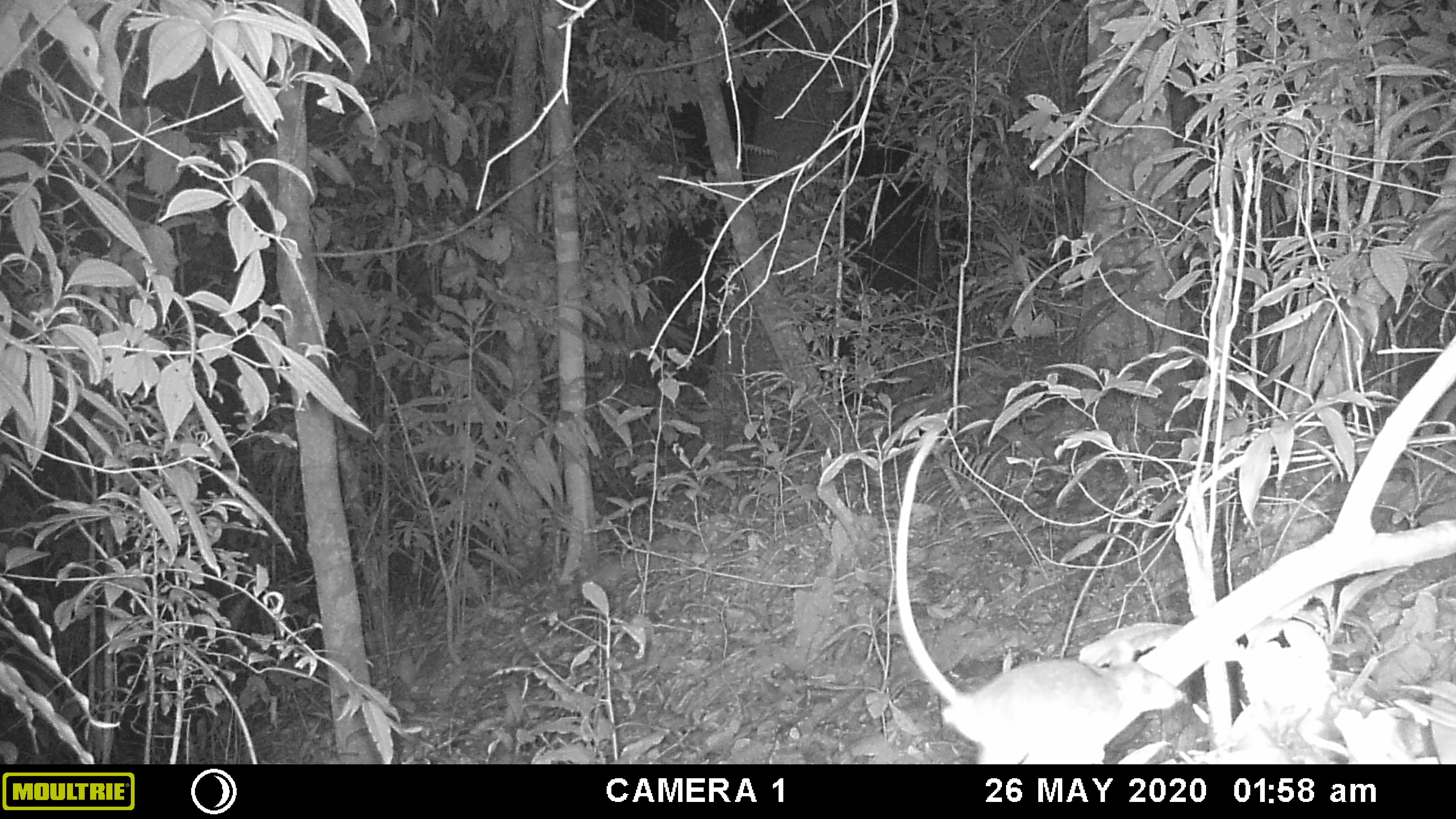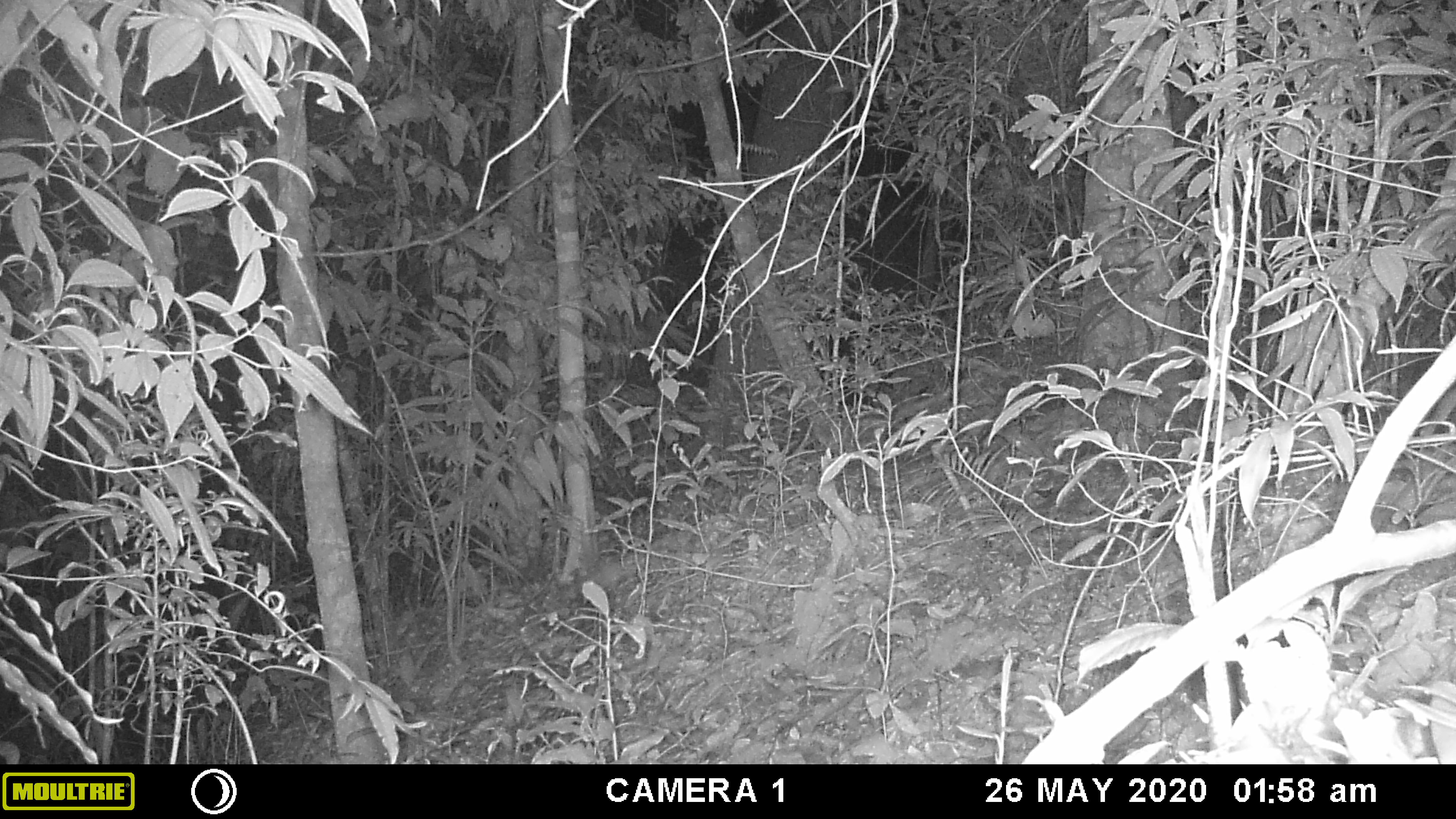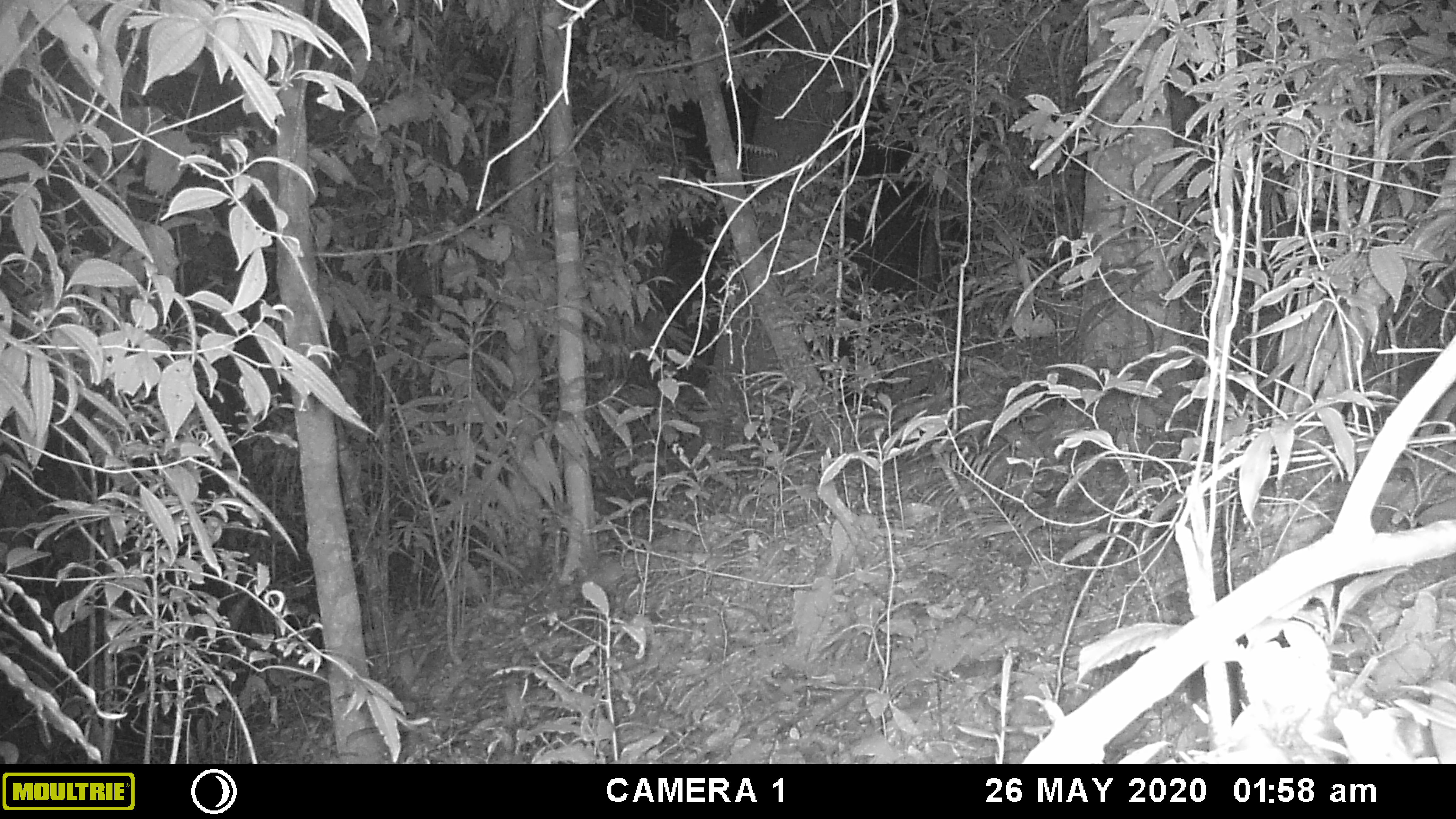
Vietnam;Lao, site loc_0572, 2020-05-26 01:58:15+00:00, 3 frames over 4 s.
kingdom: Animalia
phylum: Chordata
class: Mammalia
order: Rodentia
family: Muridae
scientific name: Muridae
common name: old-world mice and rats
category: unidentified murid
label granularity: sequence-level